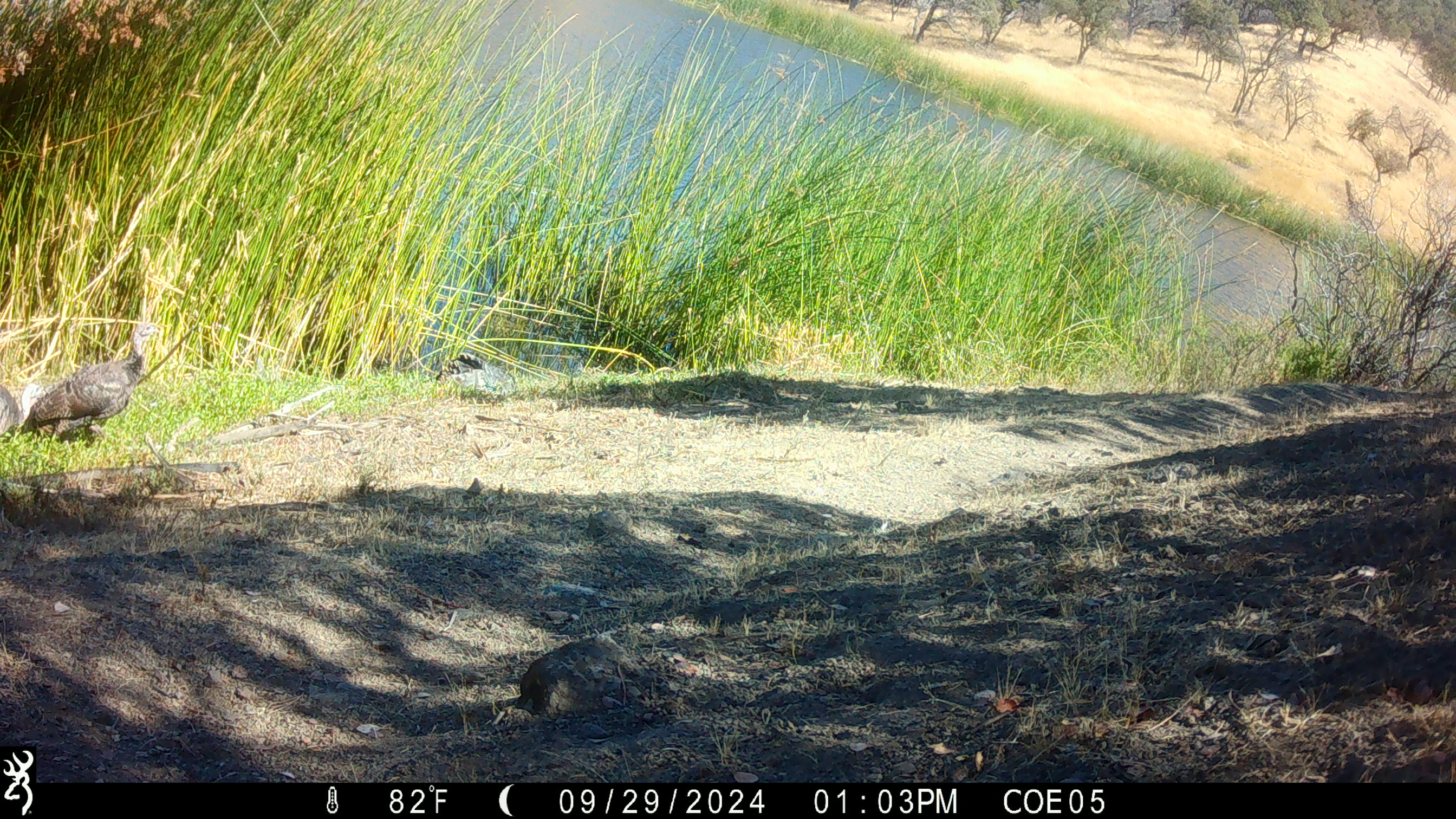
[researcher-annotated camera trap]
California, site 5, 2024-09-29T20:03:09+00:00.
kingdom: Animalia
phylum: Chordata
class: Aves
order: Galliformes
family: Phasianidae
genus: Meleagris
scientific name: Meleagris gallopavo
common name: turkey